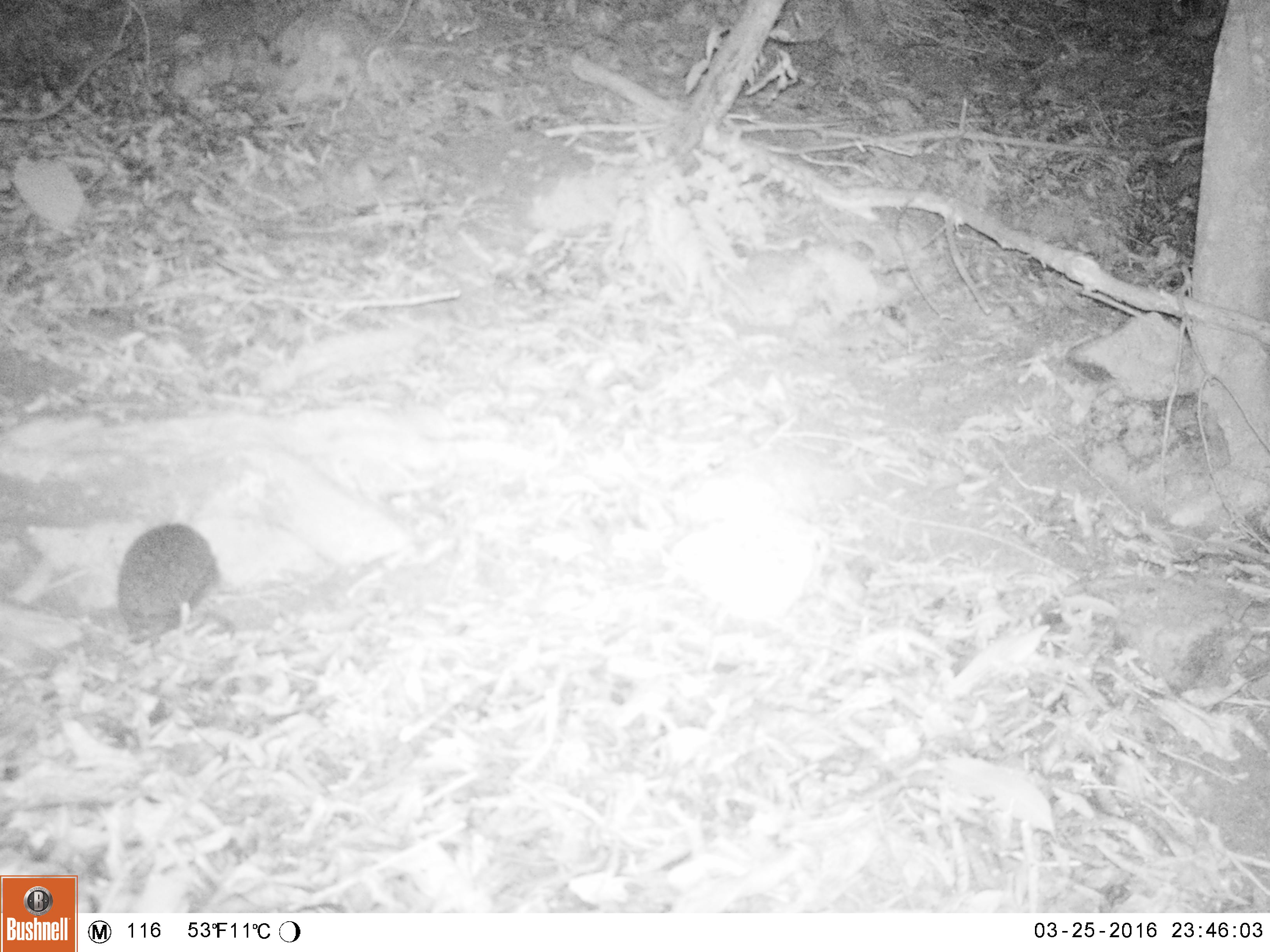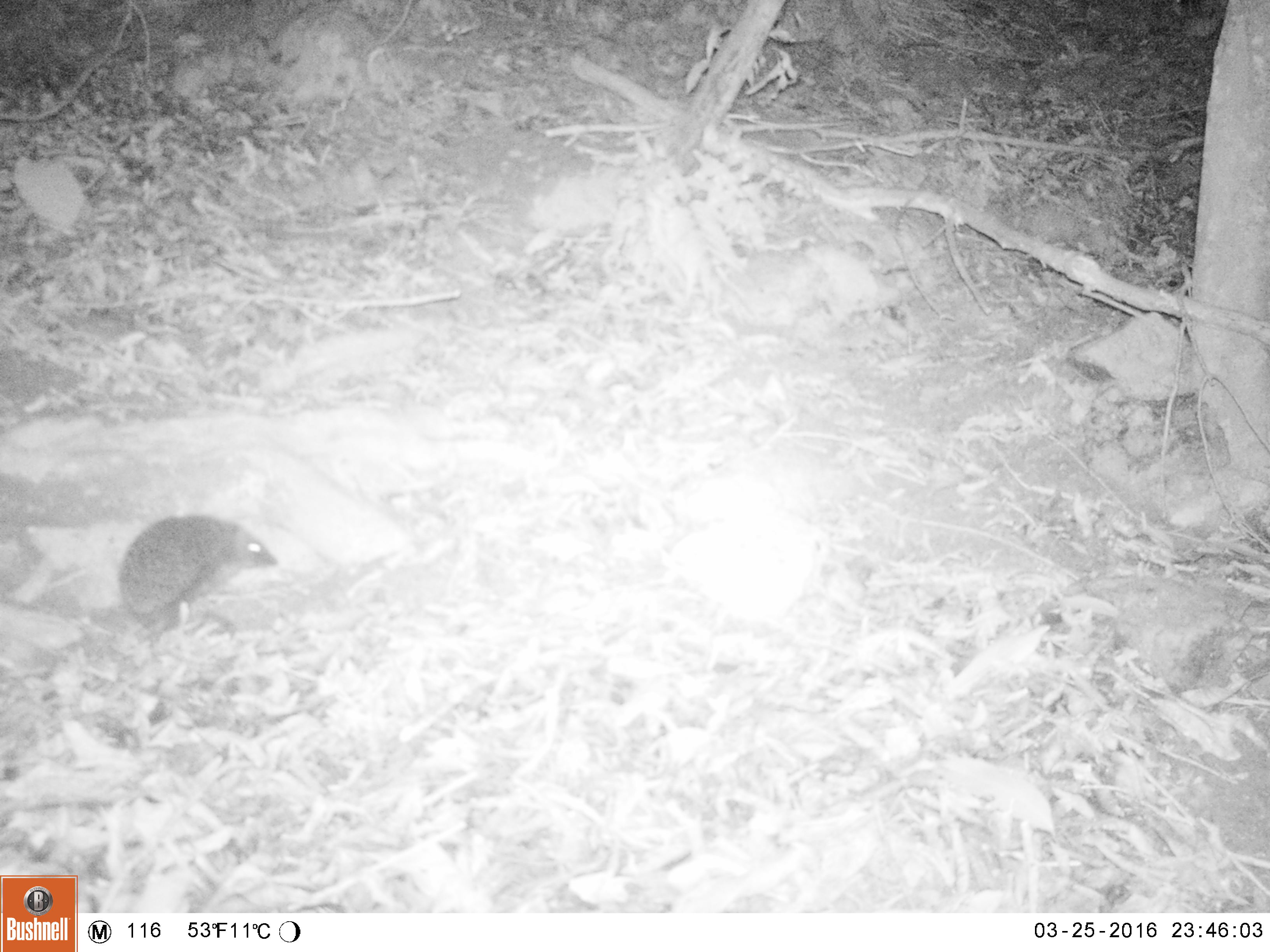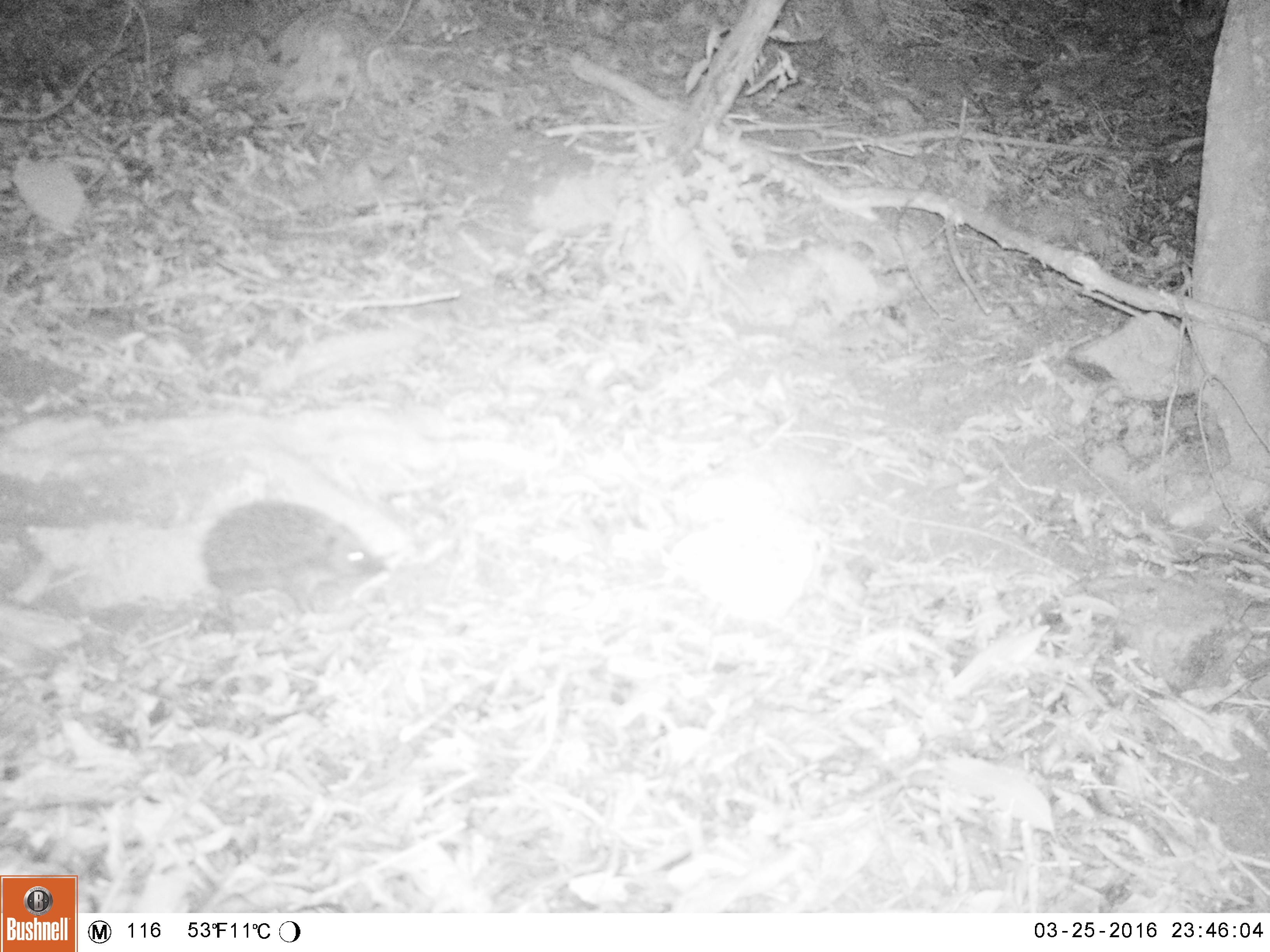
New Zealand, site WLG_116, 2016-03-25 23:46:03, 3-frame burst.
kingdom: Animalia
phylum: Chordata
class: Mammalia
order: Eulipotyphla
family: Erinaceidae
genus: Erinaceus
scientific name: Erinaceus europaeus europaeus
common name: european hedgehog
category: hedgehog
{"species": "hedgehog (european hedgehog) (Erinaceus europaeus europaeus)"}